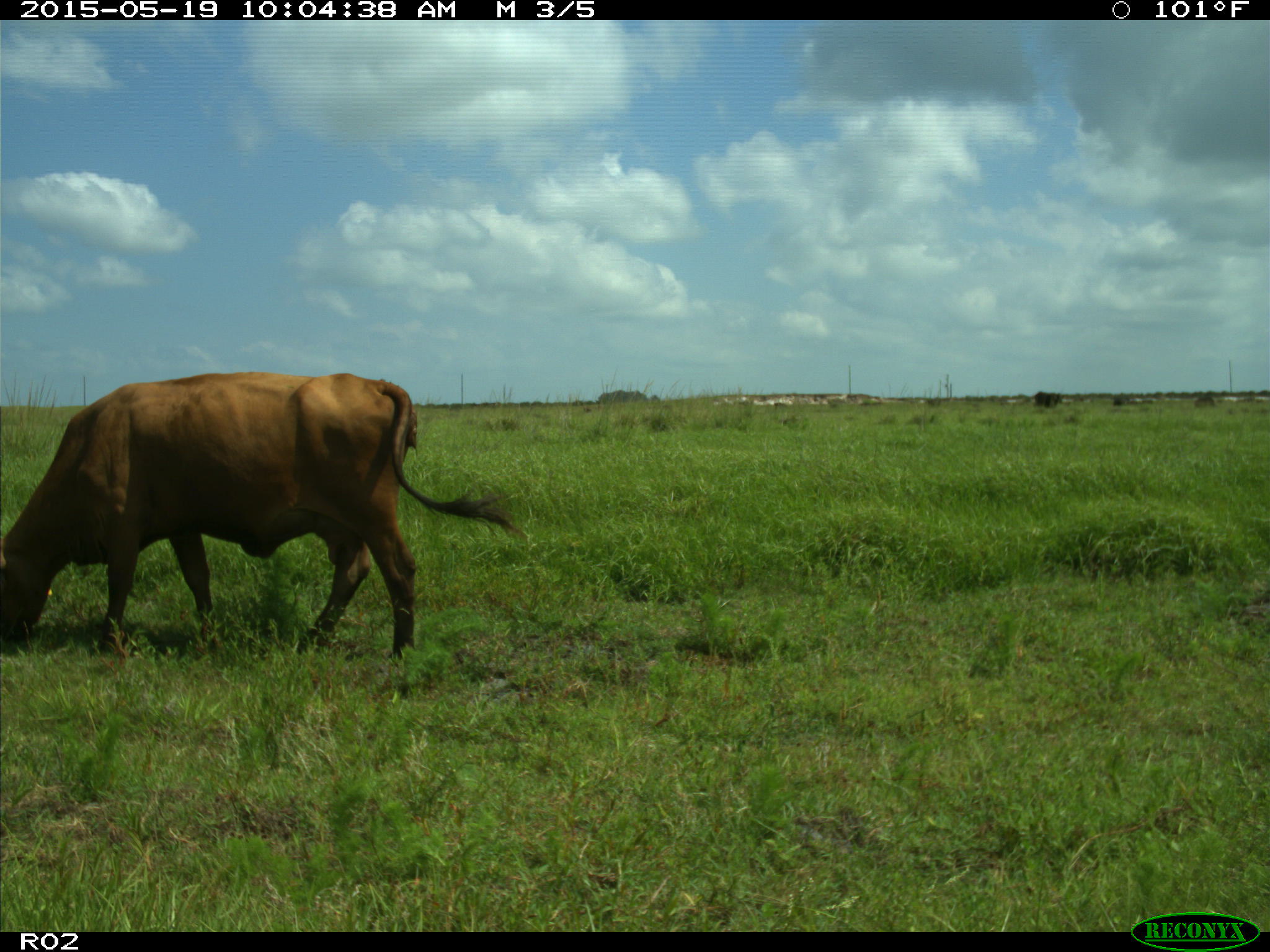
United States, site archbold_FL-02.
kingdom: Animalia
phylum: Chordata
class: Mammalia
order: Artiodactyla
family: Bovidae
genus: Bos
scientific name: Bos taurus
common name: domestic cow